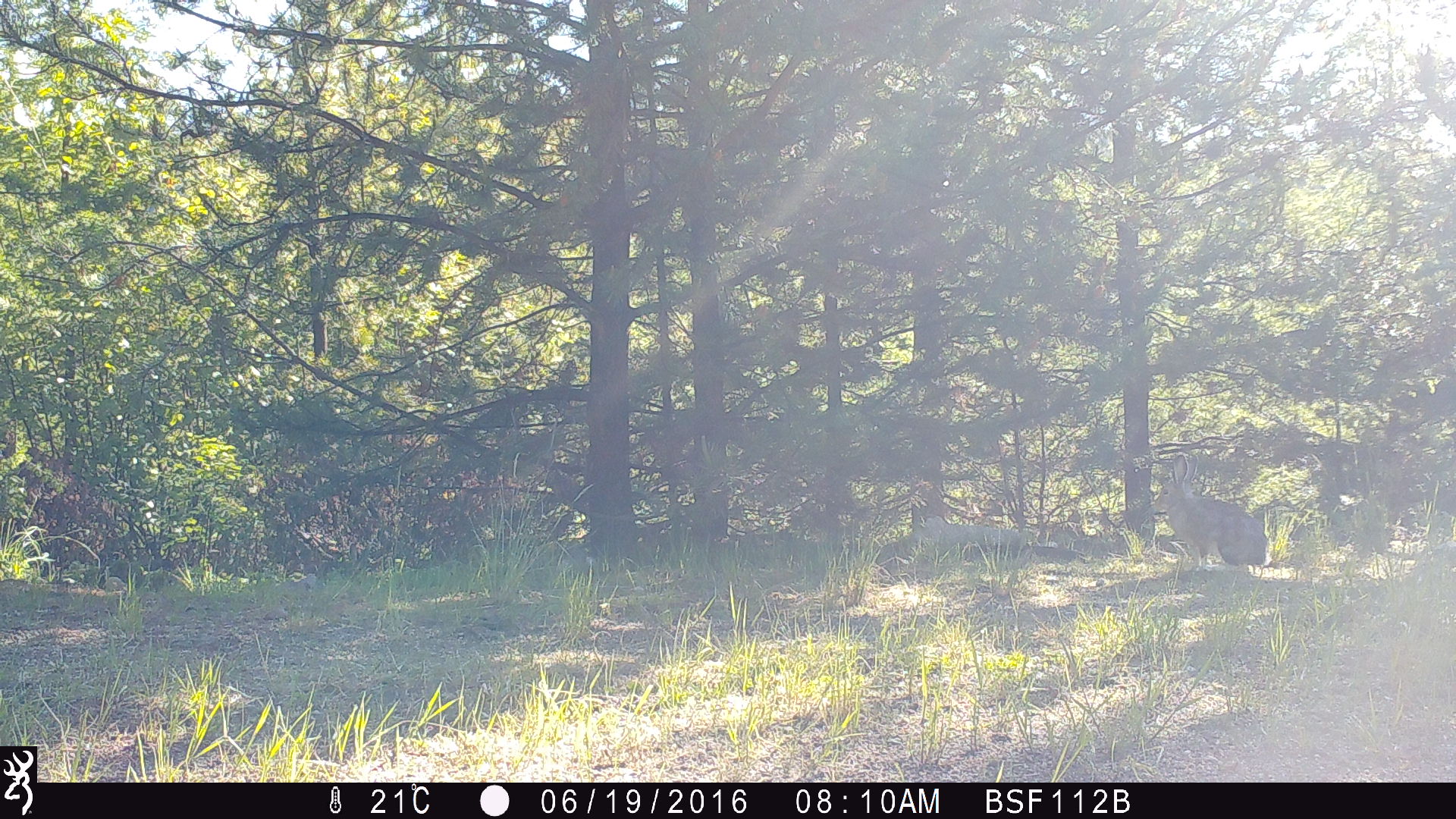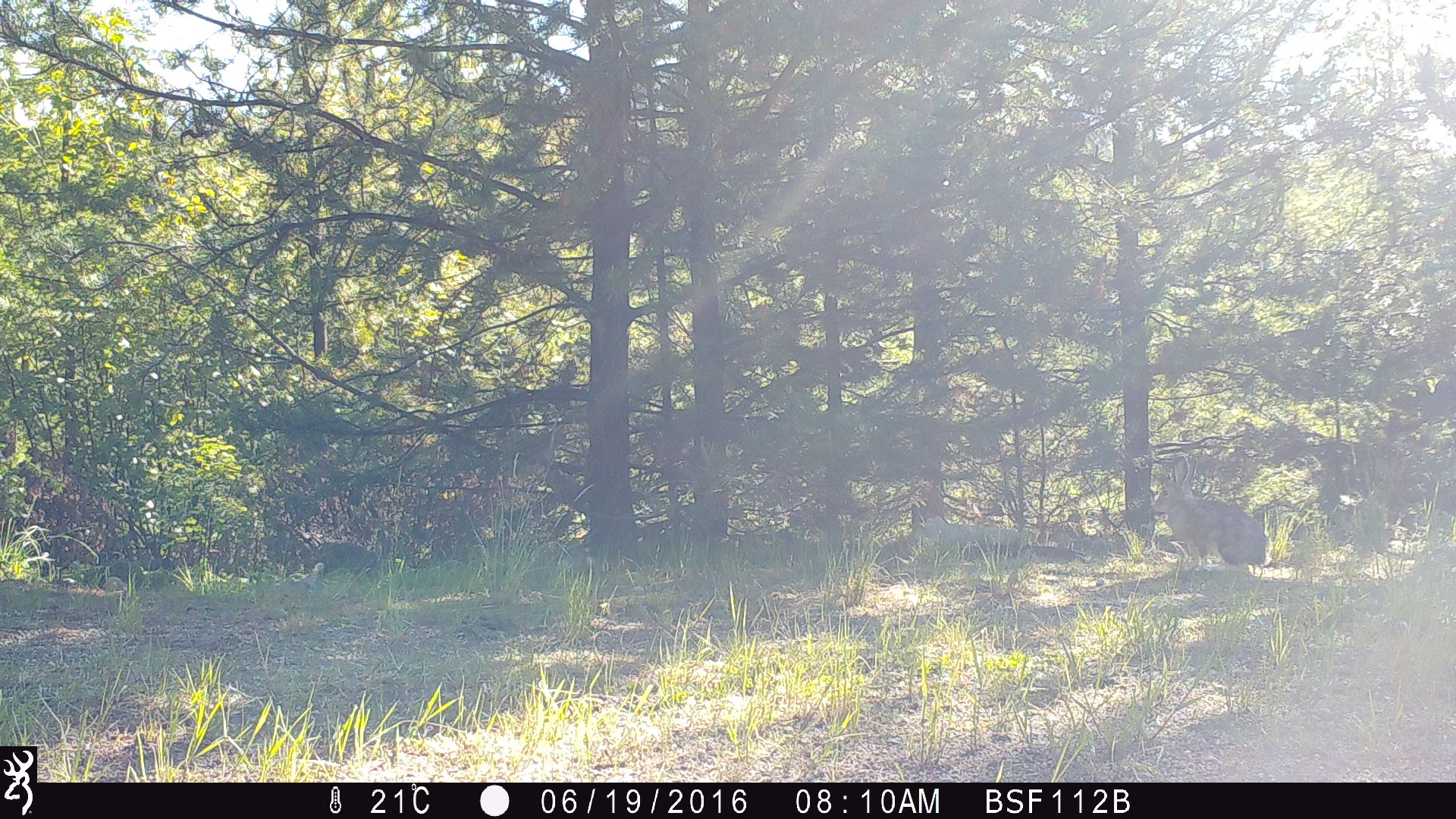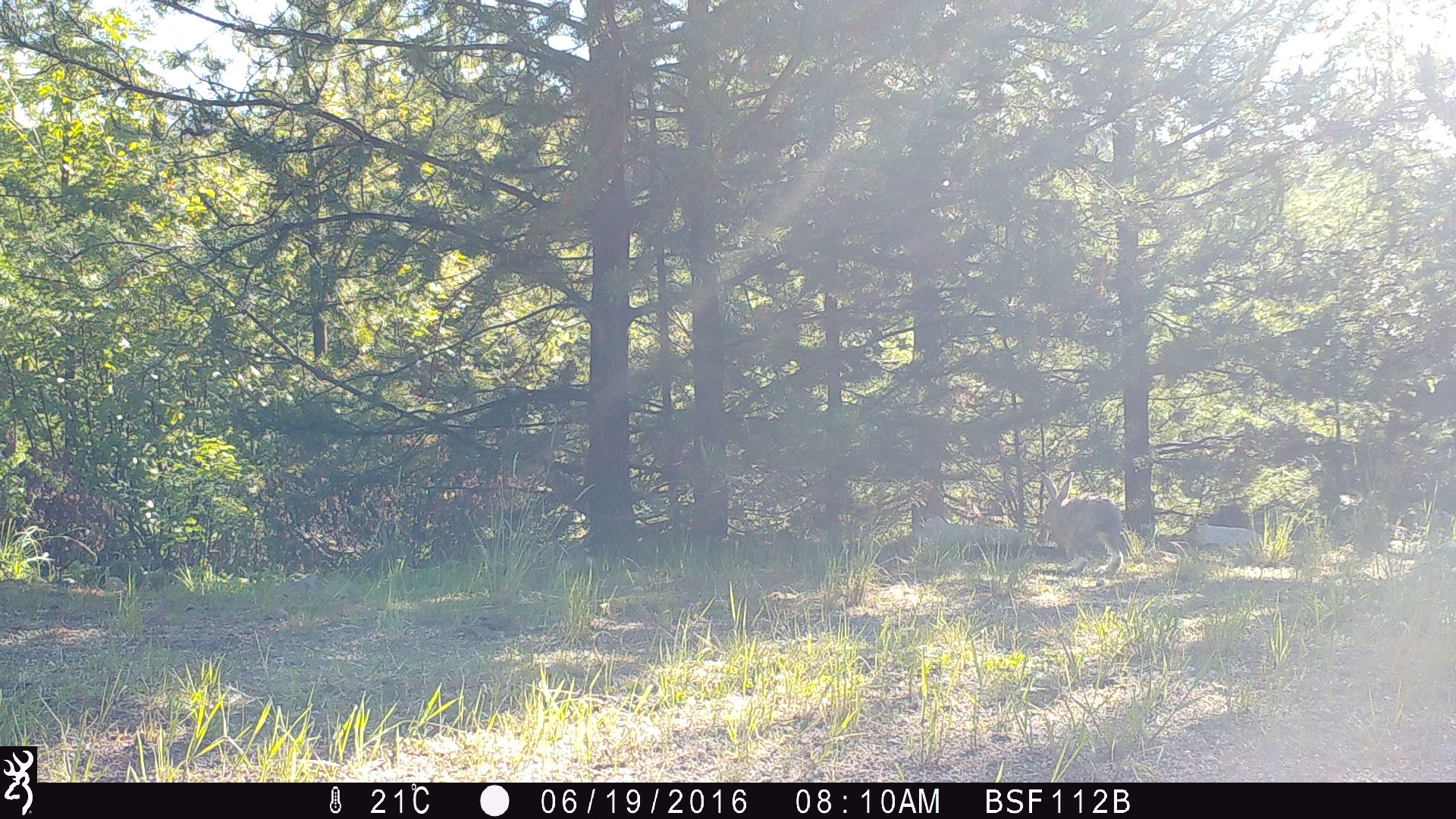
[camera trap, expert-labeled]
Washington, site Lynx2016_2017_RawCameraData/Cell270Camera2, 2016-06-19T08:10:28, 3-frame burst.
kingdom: Animalia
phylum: Chordata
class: Mammalia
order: Lagomorpha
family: Leporidae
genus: Lepus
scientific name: Lepus americanus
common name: snowshoe hare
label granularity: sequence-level